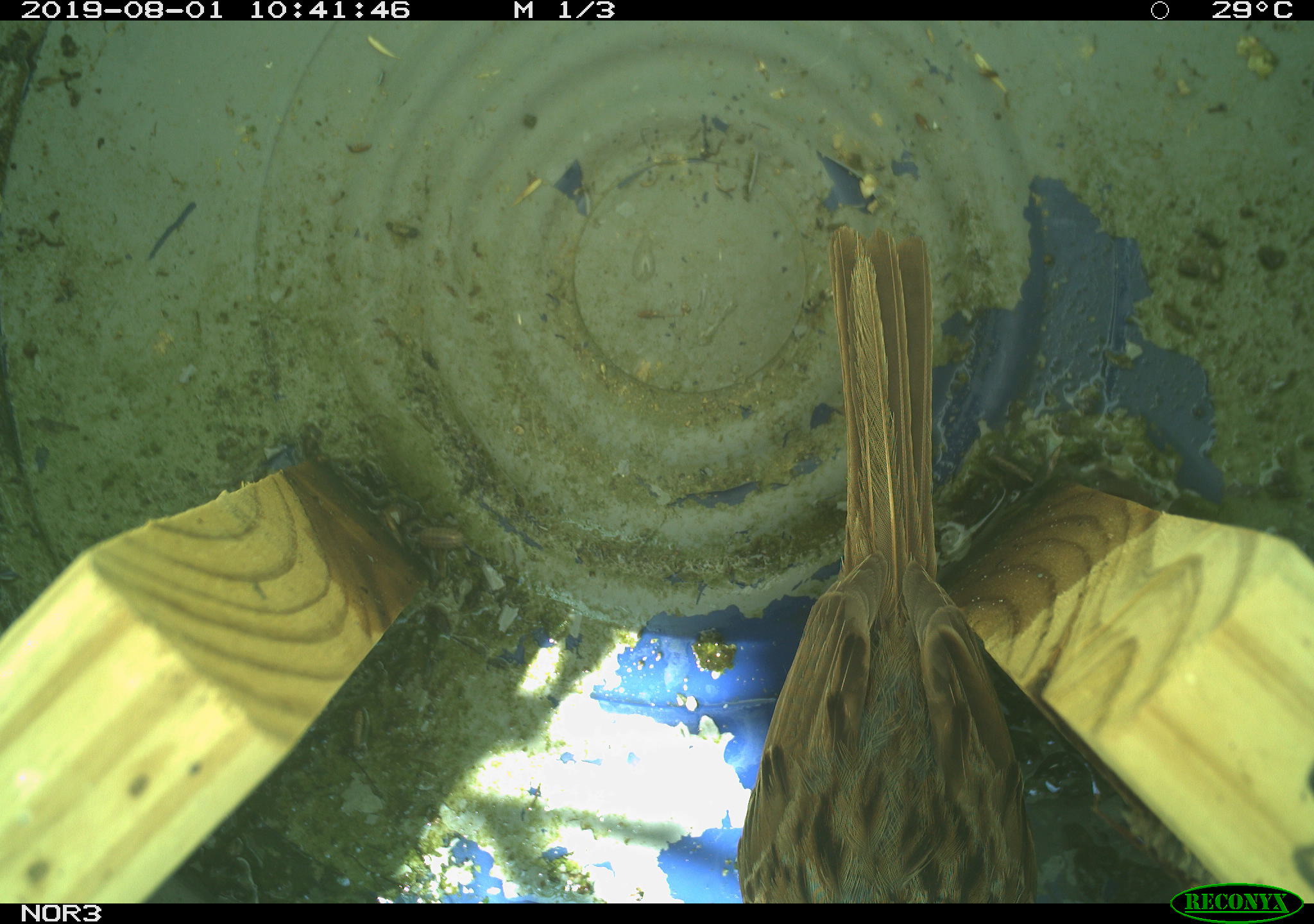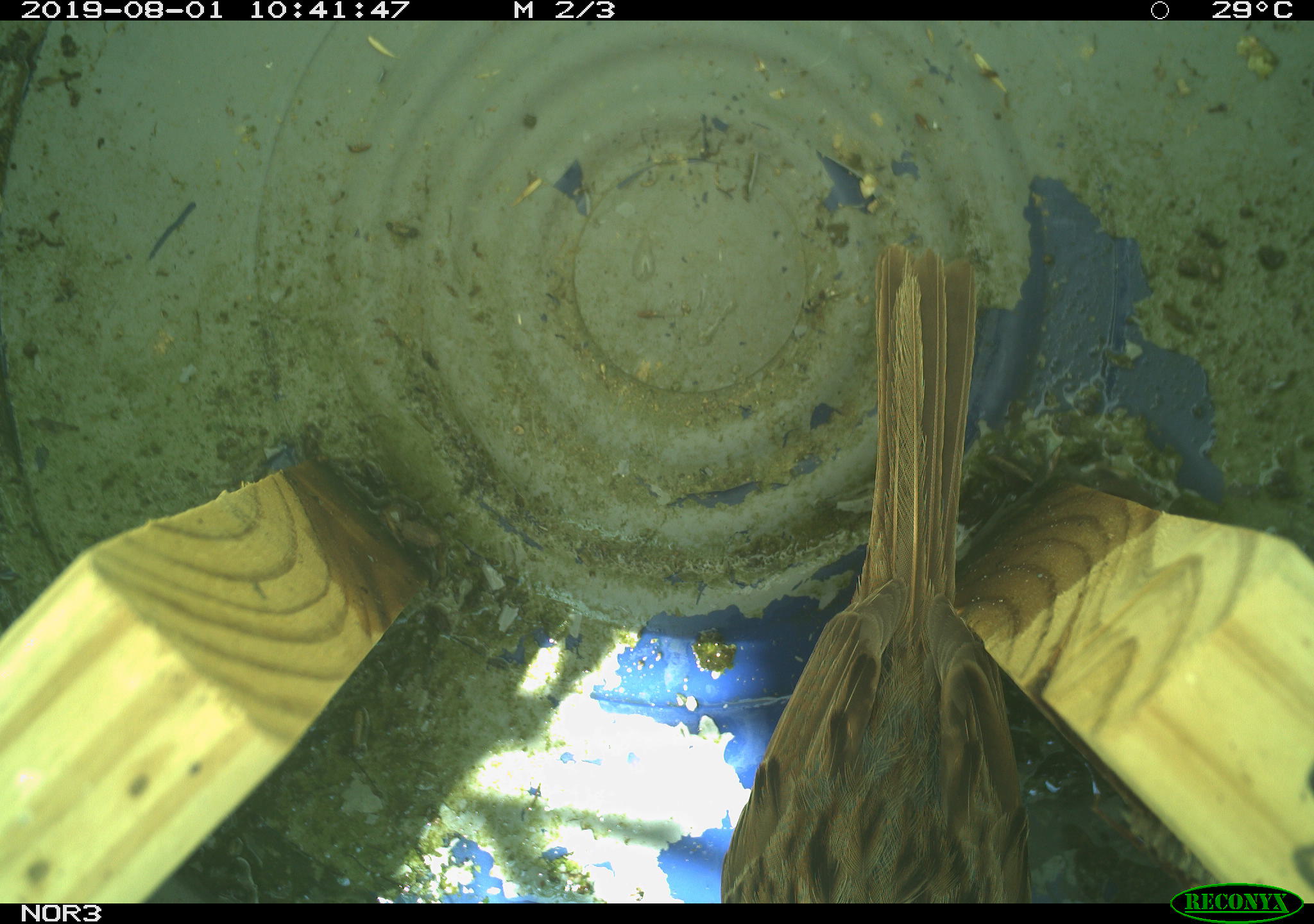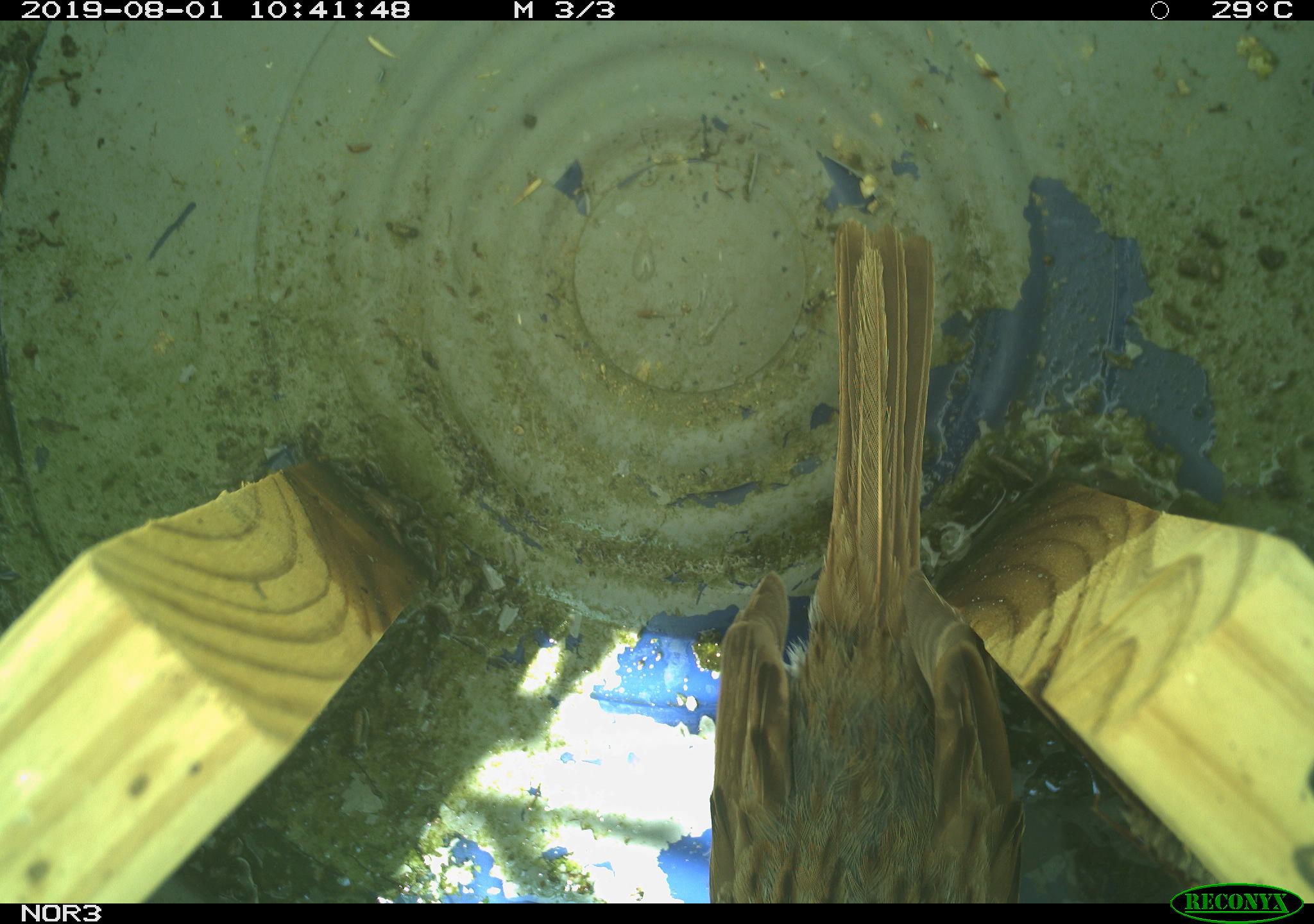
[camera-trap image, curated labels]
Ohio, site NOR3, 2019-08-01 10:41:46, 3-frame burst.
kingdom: Animalia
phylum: Chordata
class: Aves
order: Passeriformes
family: Passerellidae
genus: Melospiza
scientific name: Melospiza melodia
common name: song sparrow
Song sparrow (Melospiza melodia).